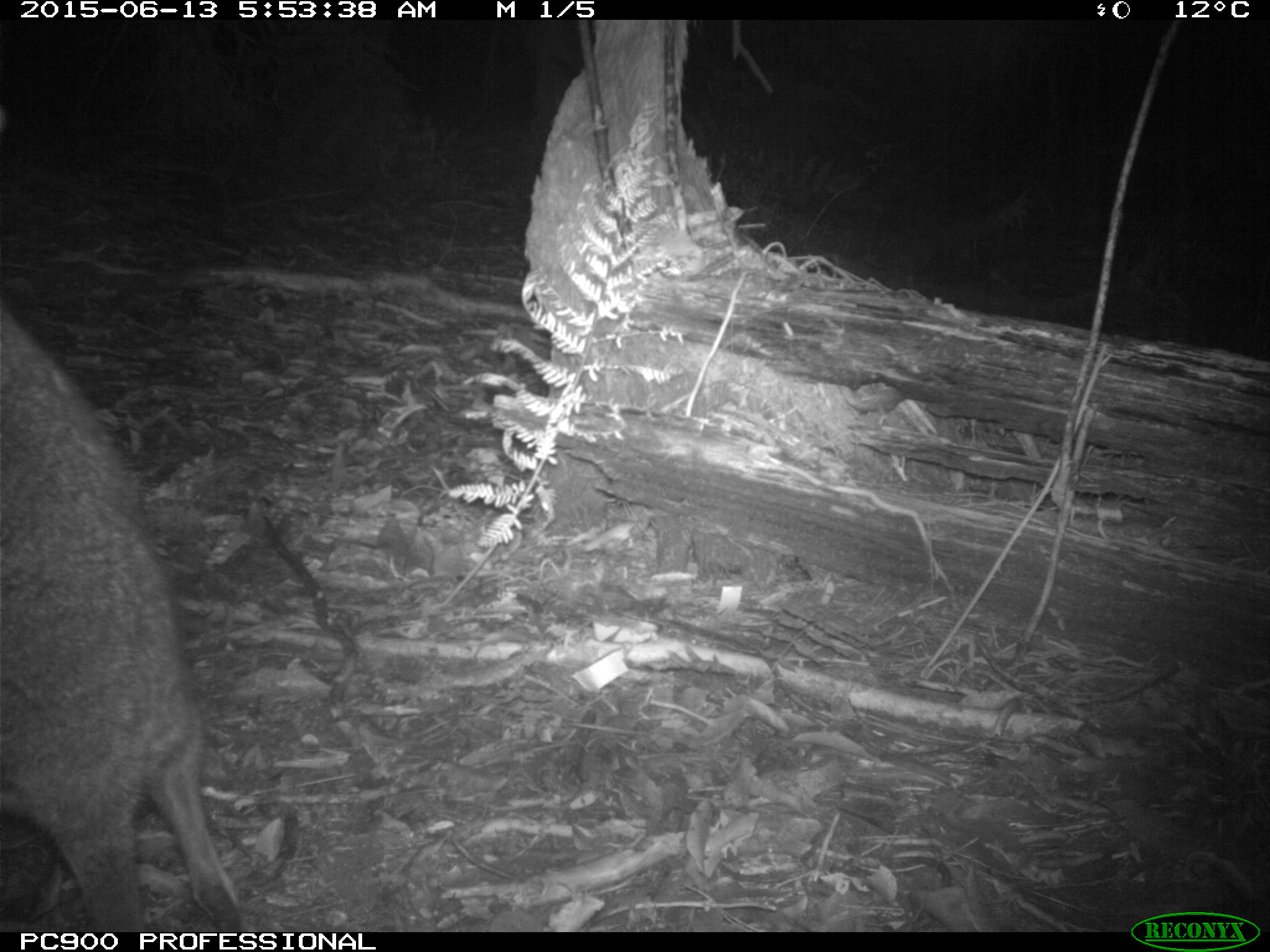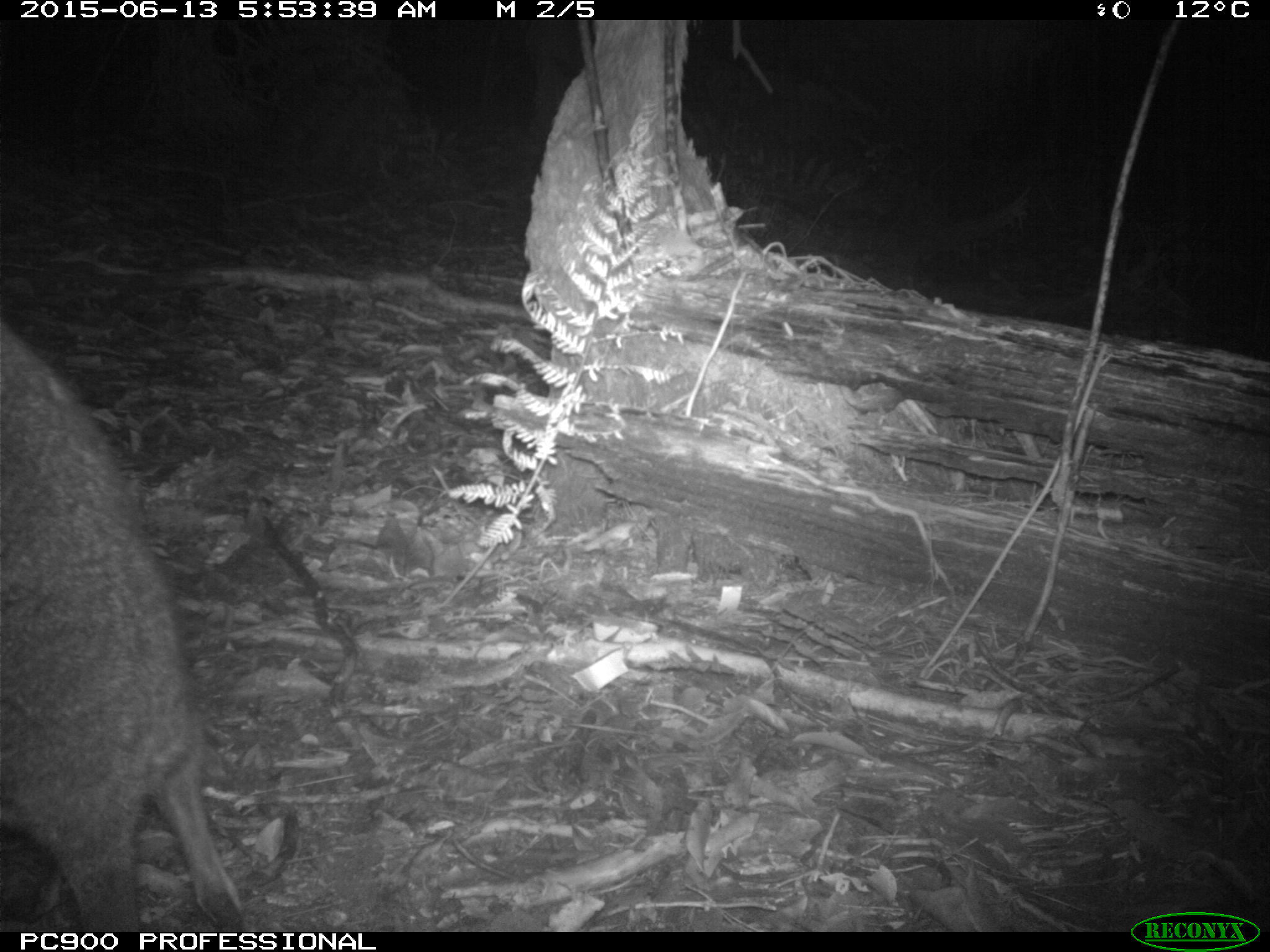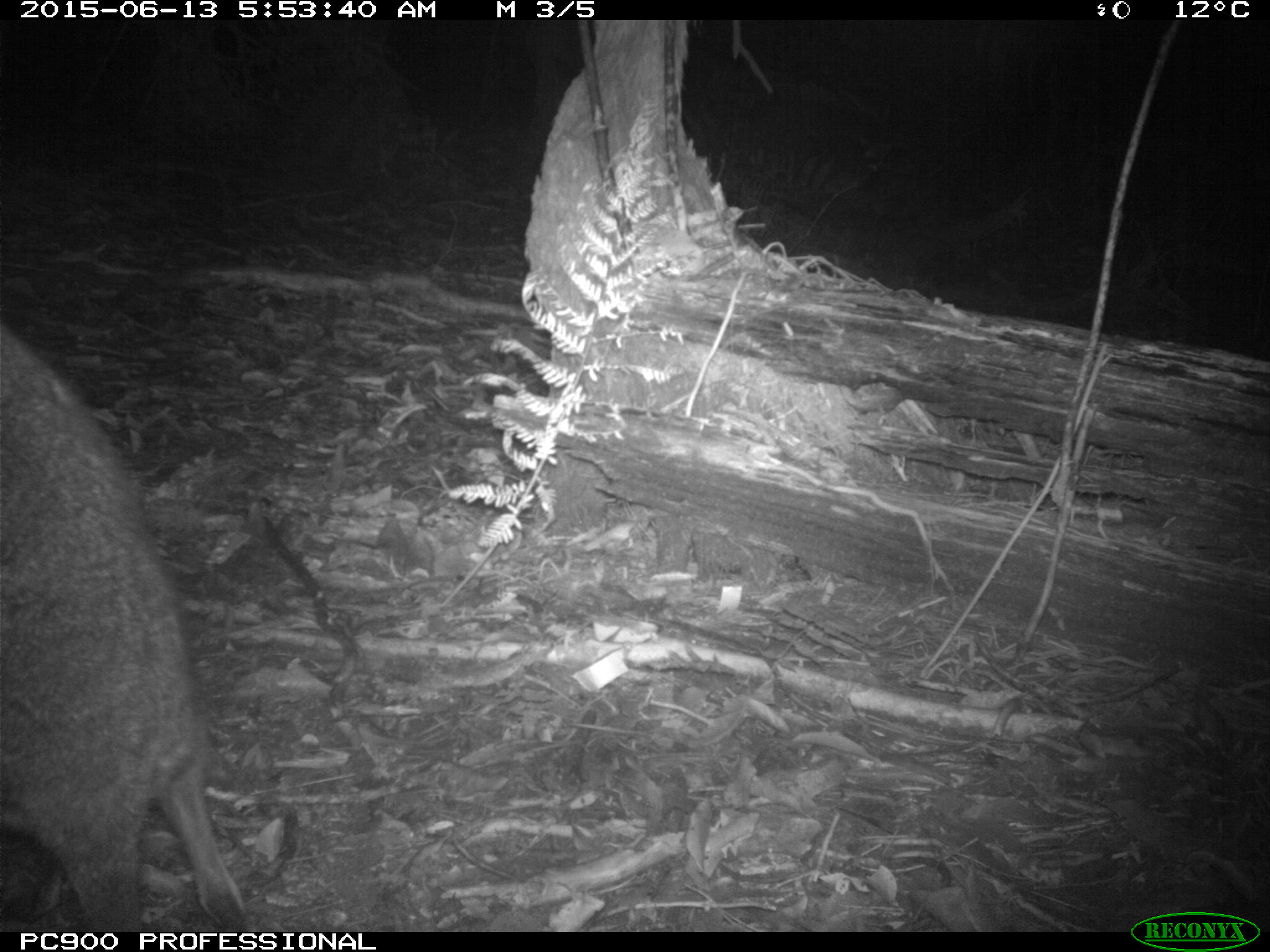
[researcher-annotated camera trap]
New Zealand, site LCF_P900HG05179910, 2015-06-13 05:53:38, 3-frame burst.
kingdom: Animalia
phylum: Chordata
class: Mammalia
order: Diprotodontia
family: Macropodidae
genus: Notamacropus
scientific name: Notamacropus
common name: wallaby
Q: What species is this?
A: Wallaby (Notamacropus).